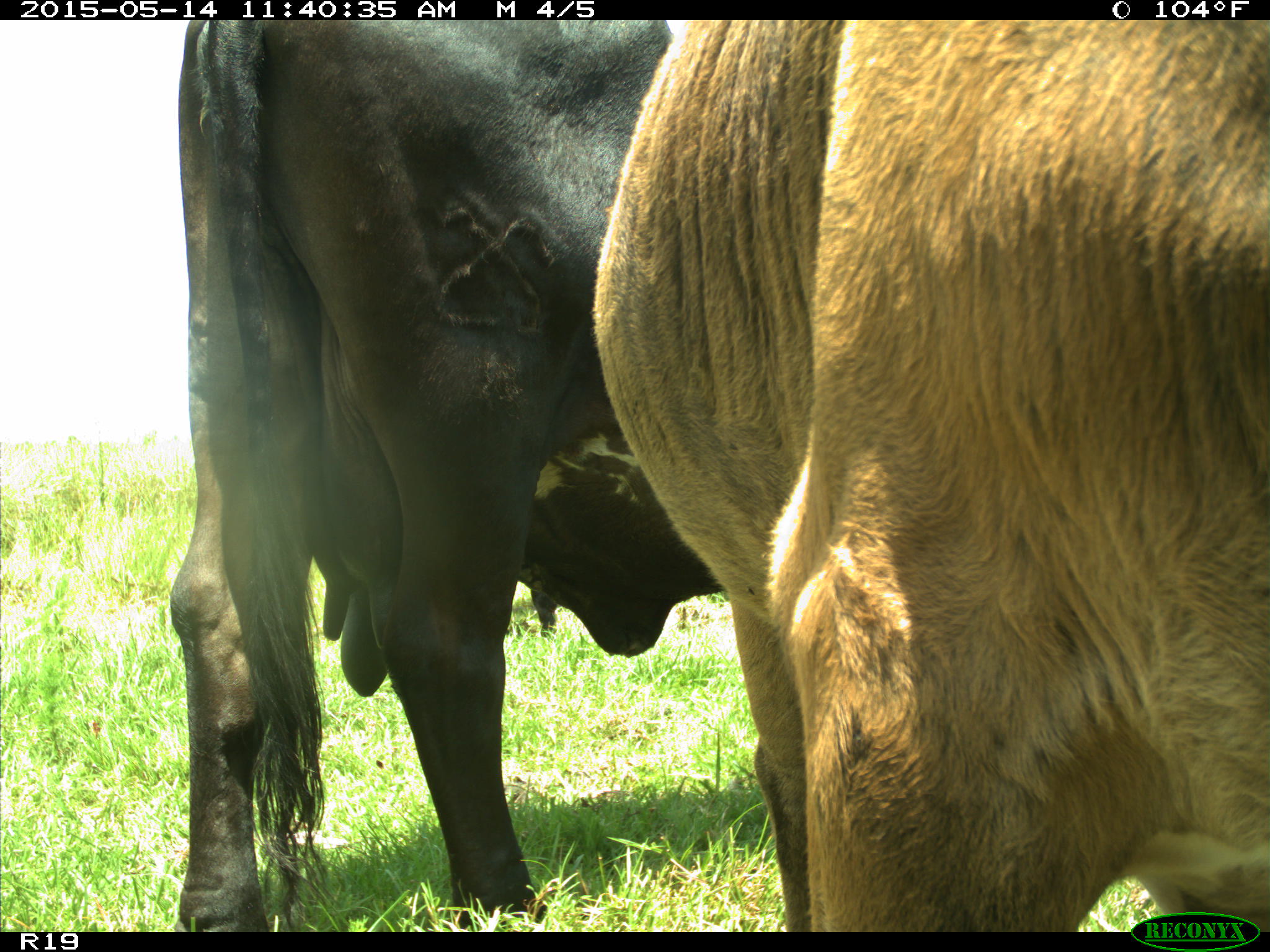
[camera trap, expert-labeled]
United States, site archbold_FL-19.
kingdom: Animalia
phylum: Chordata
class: Mammalia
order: Artiodactyla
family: Bovidae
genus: Bos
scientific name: Bos taurus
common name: domestic cow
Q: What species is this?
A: Bos taurus (domestic cow).